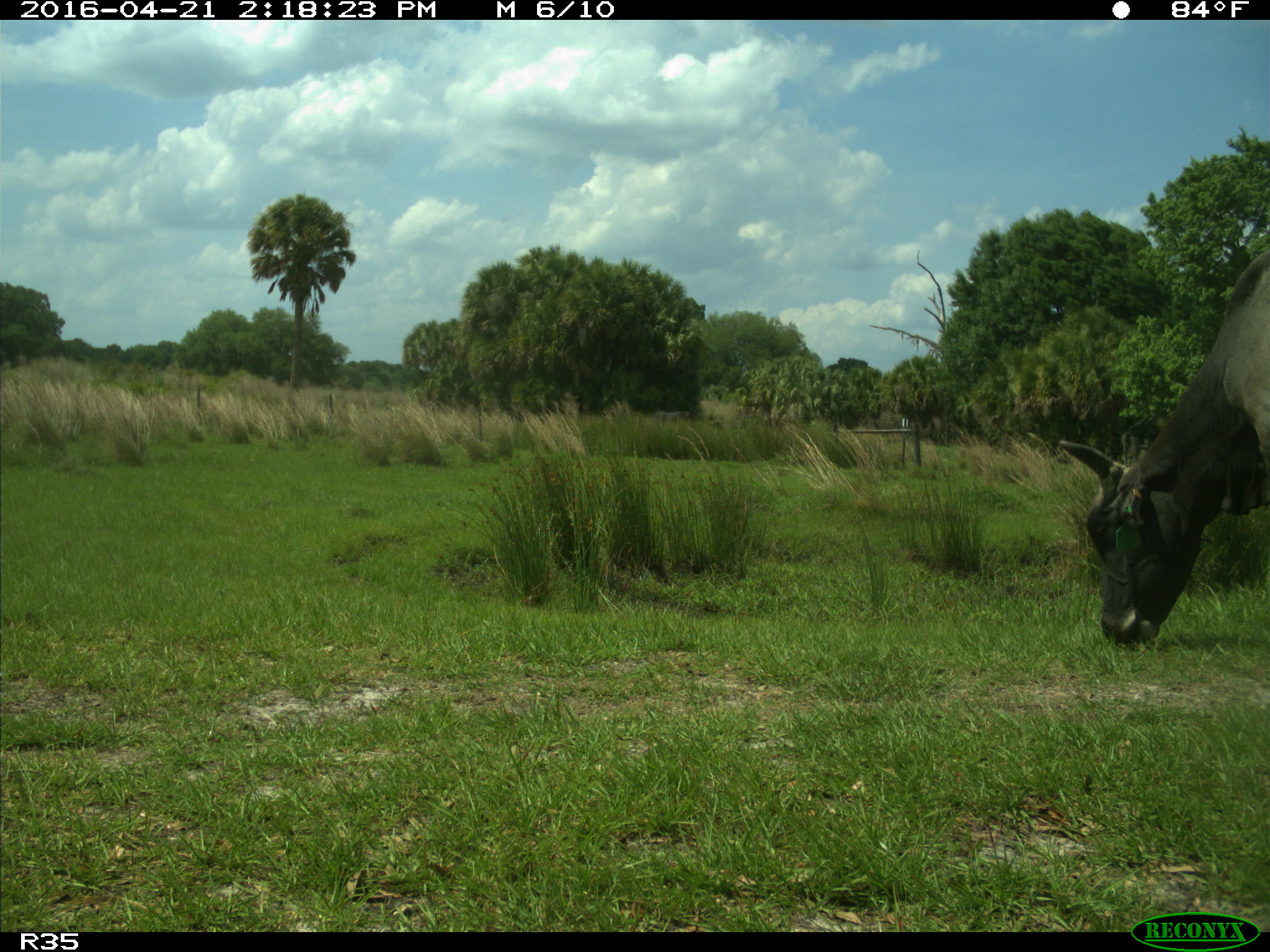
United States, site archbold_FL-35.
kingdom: Animalia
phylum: Chordata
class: Mammalia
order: Artiodactyla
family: Bovidae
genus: Bos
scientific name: Bos taurus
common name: domestic cow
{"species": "Bos taurus (domestic cow)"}